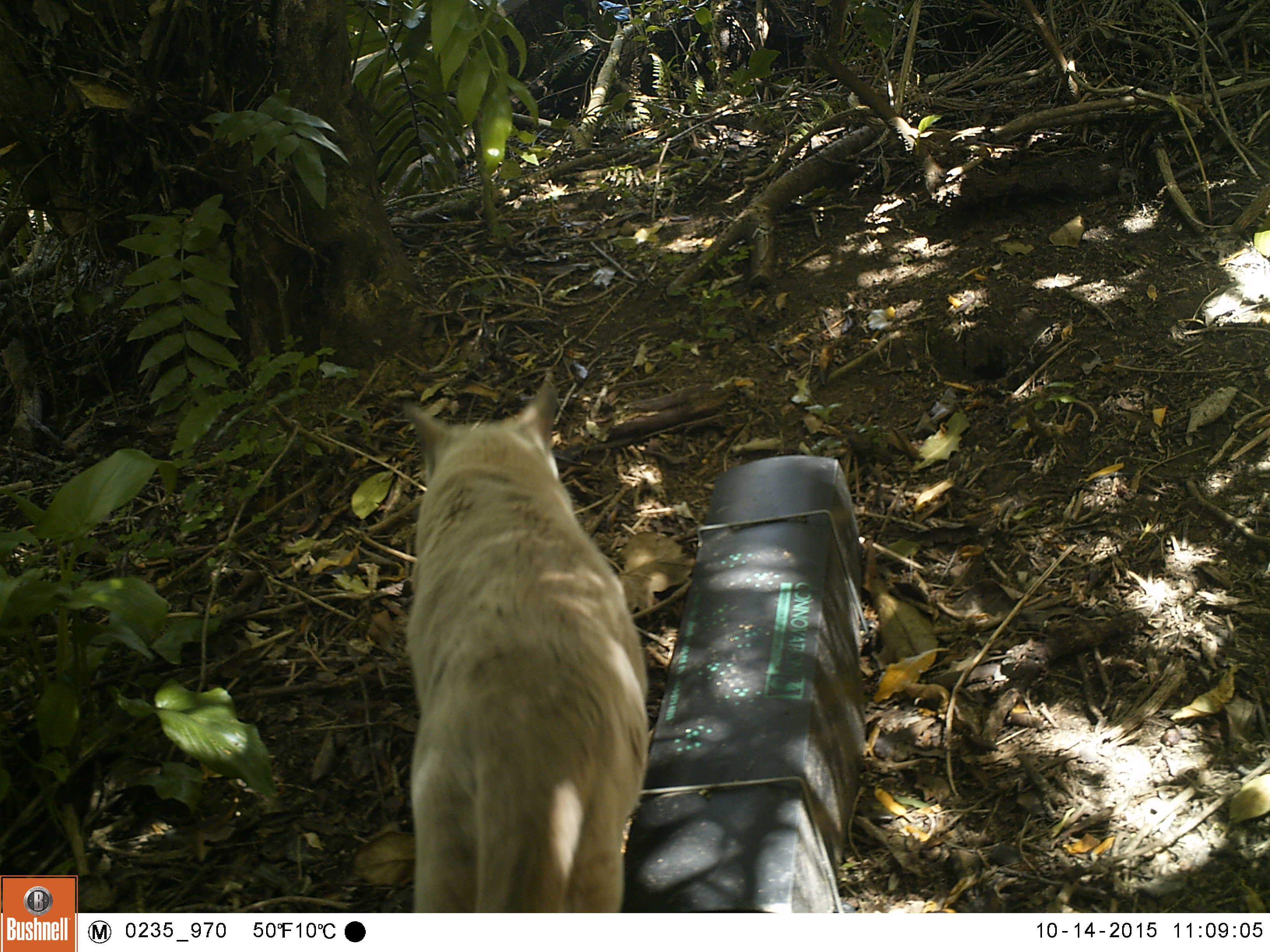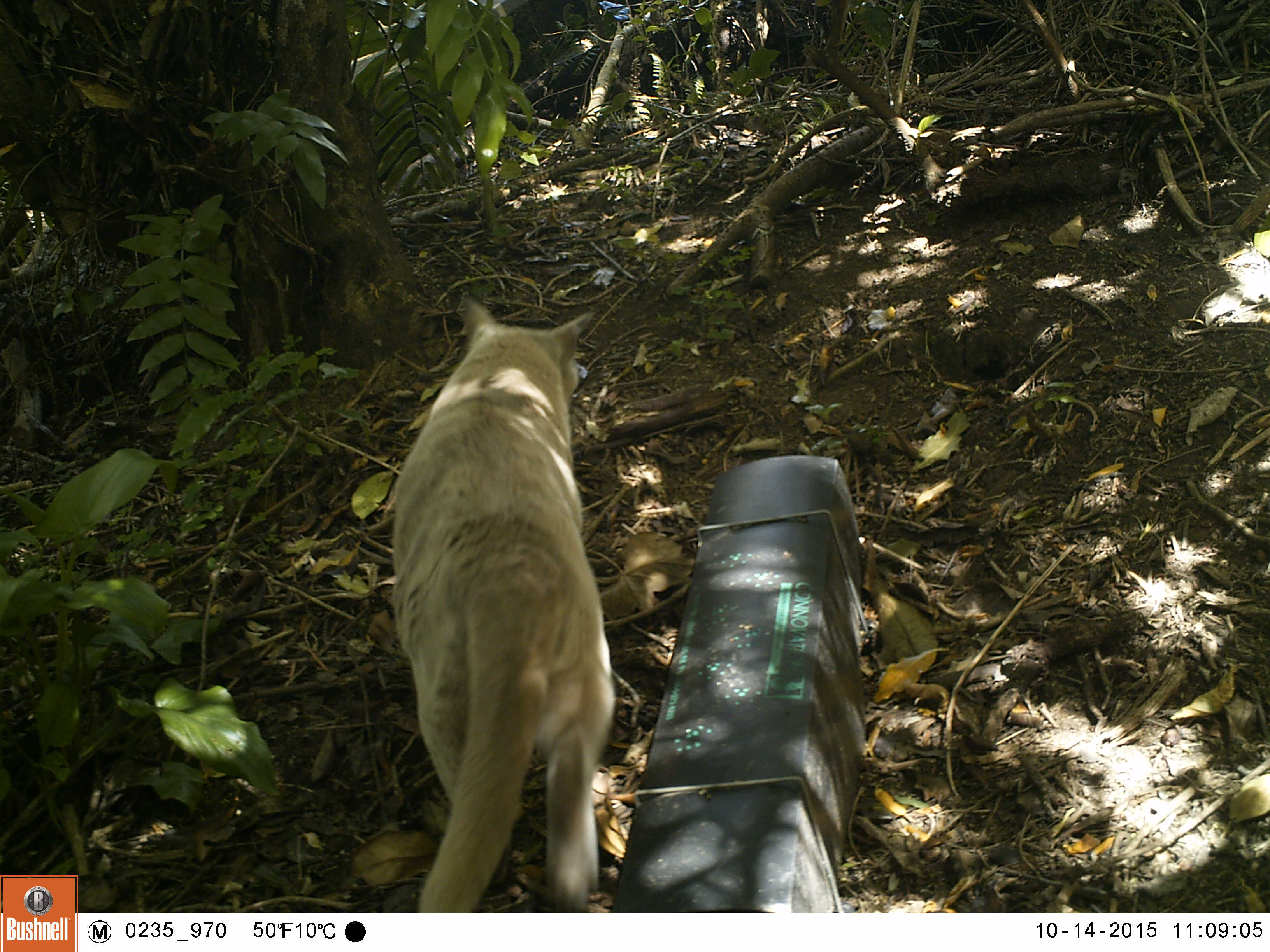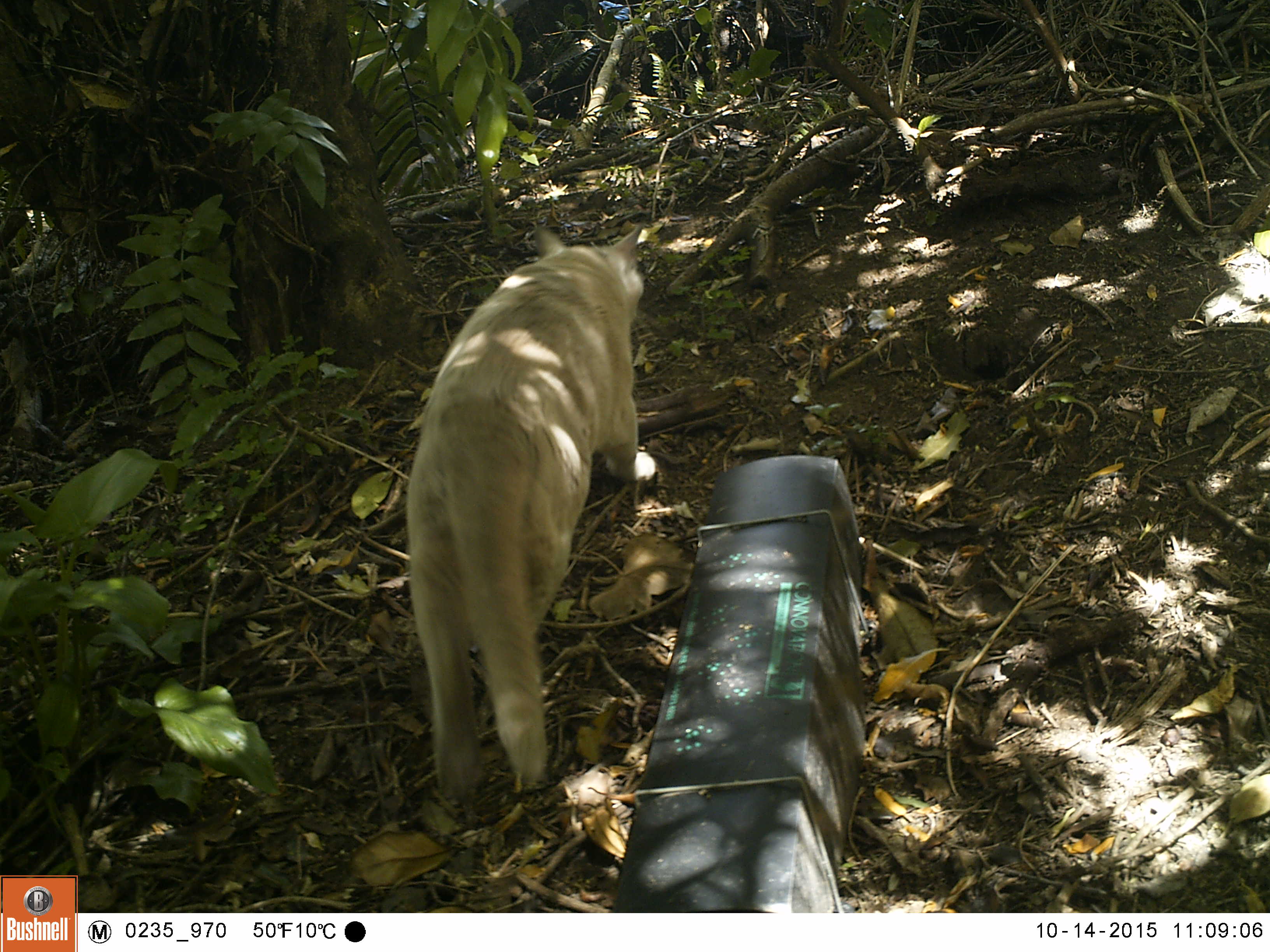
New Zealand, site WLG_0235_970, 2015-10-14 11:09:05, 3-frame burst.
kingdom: Animalia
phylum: Chordata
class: Mammalia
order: Carnivora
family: Felidae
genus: Felis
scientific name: Felis catus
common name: domestic cat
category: cat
Cat (domestic cat) (Felis catus).